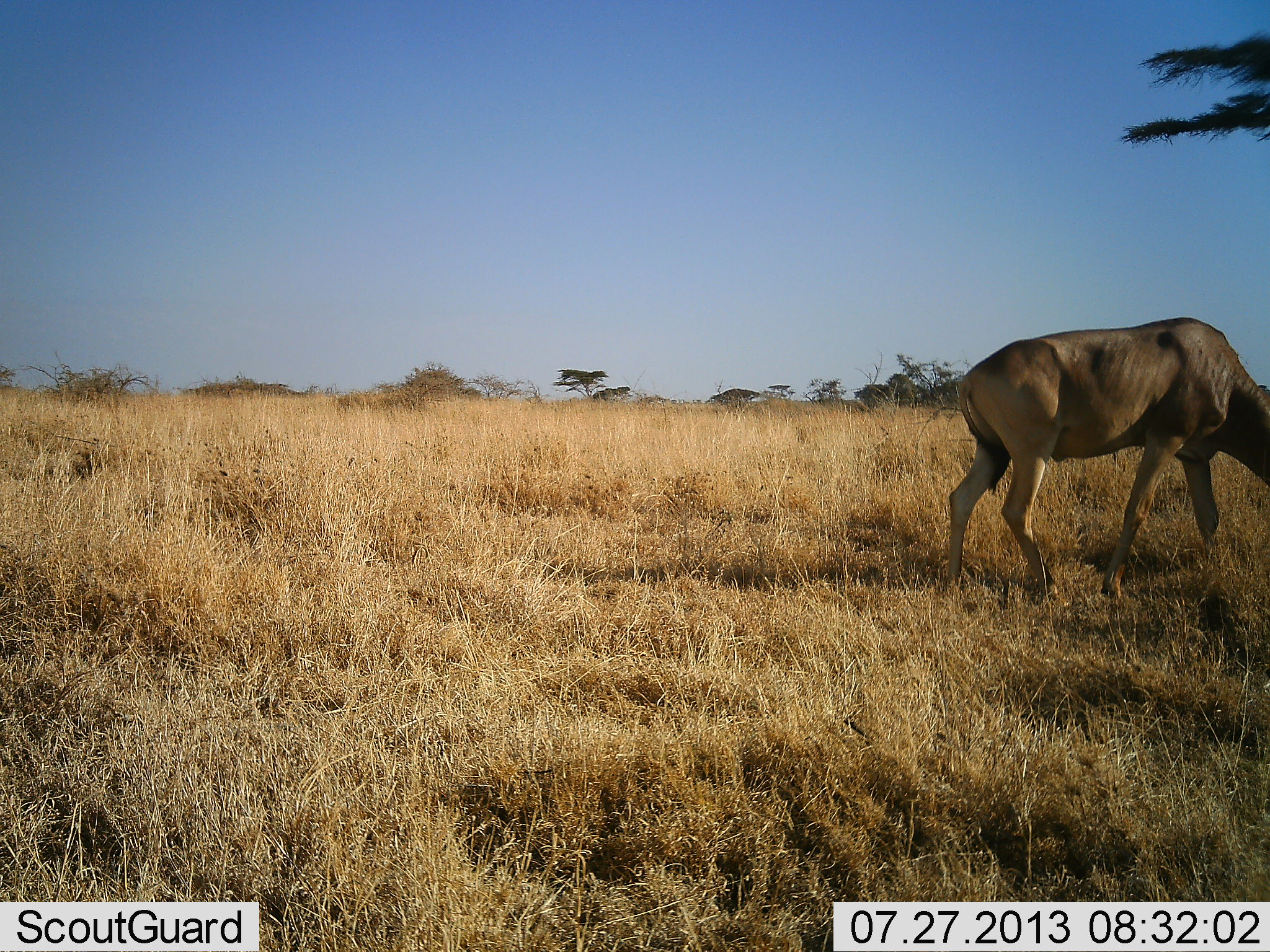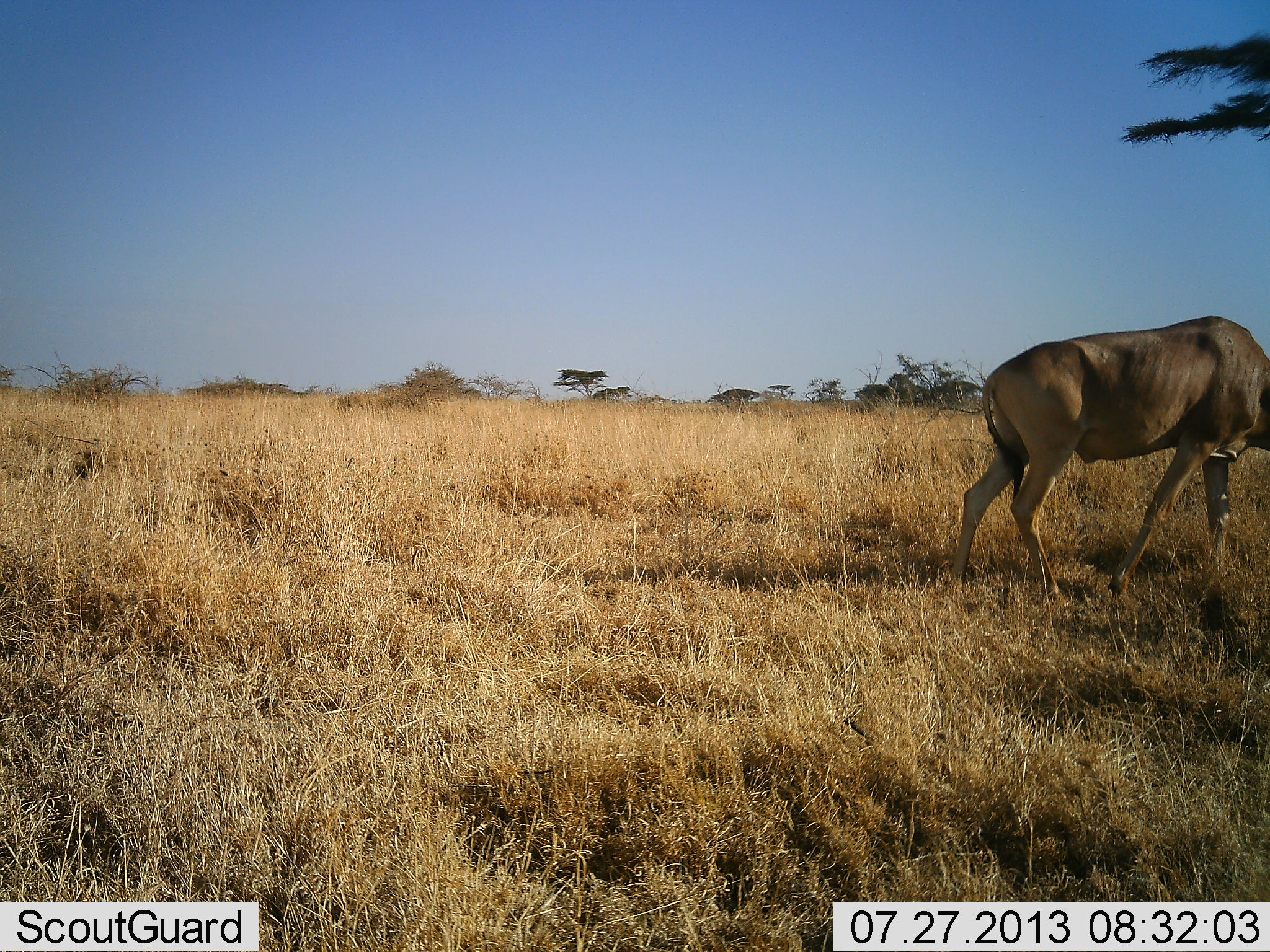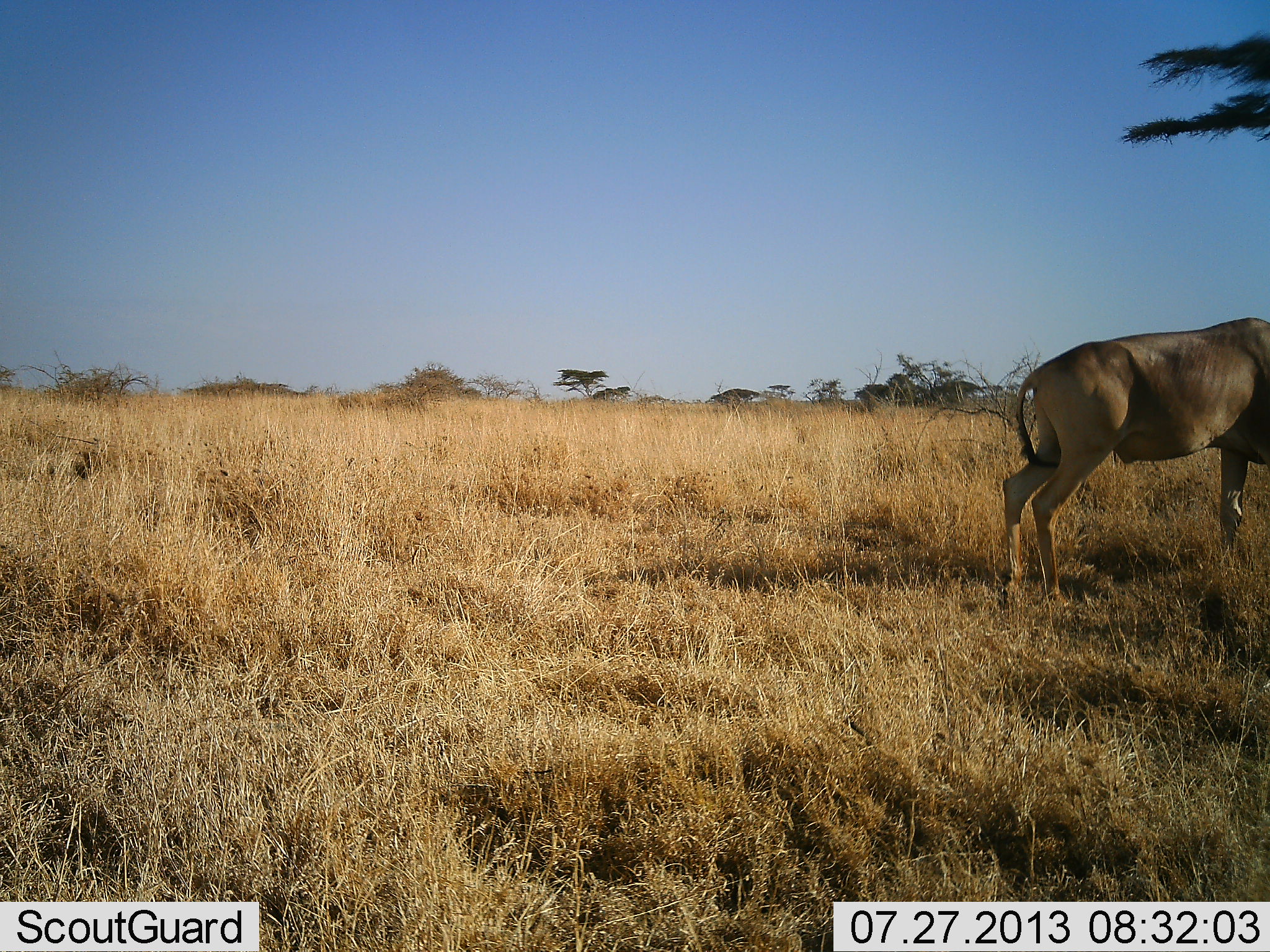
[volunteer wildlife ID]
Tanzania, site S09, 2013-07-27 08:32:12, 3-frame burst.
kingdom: Animalia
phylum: Chordata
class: Mammalia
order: Artiodactyla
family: Bovidae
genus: Alcelaphus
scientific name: Alcelaphus buselaphus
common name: hartebeest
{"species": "hartebeest (Alcelaphus buselaphus)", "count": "1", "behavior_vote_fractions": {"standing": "20%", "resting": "0%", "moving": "20%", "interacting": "0%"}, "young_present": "0%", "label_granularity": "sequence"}